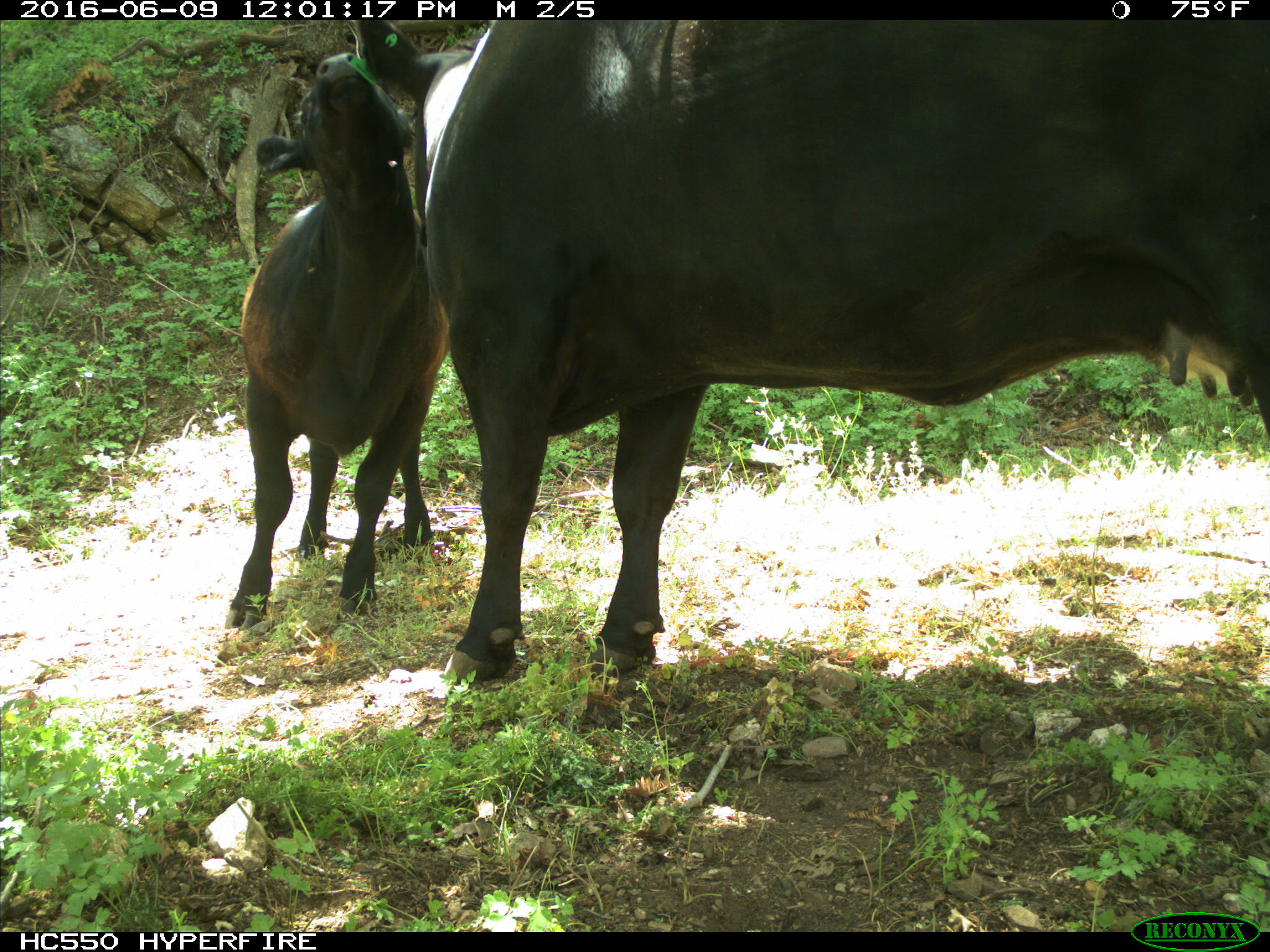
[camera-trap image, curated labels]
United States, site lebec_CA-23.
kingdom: Animalia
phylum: Chordata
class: Mammalia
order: Artiodactyla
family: Bovidae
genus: Bos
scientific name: Bos taurus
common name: domestic cow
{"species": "Bos taurus (domestic cow)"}